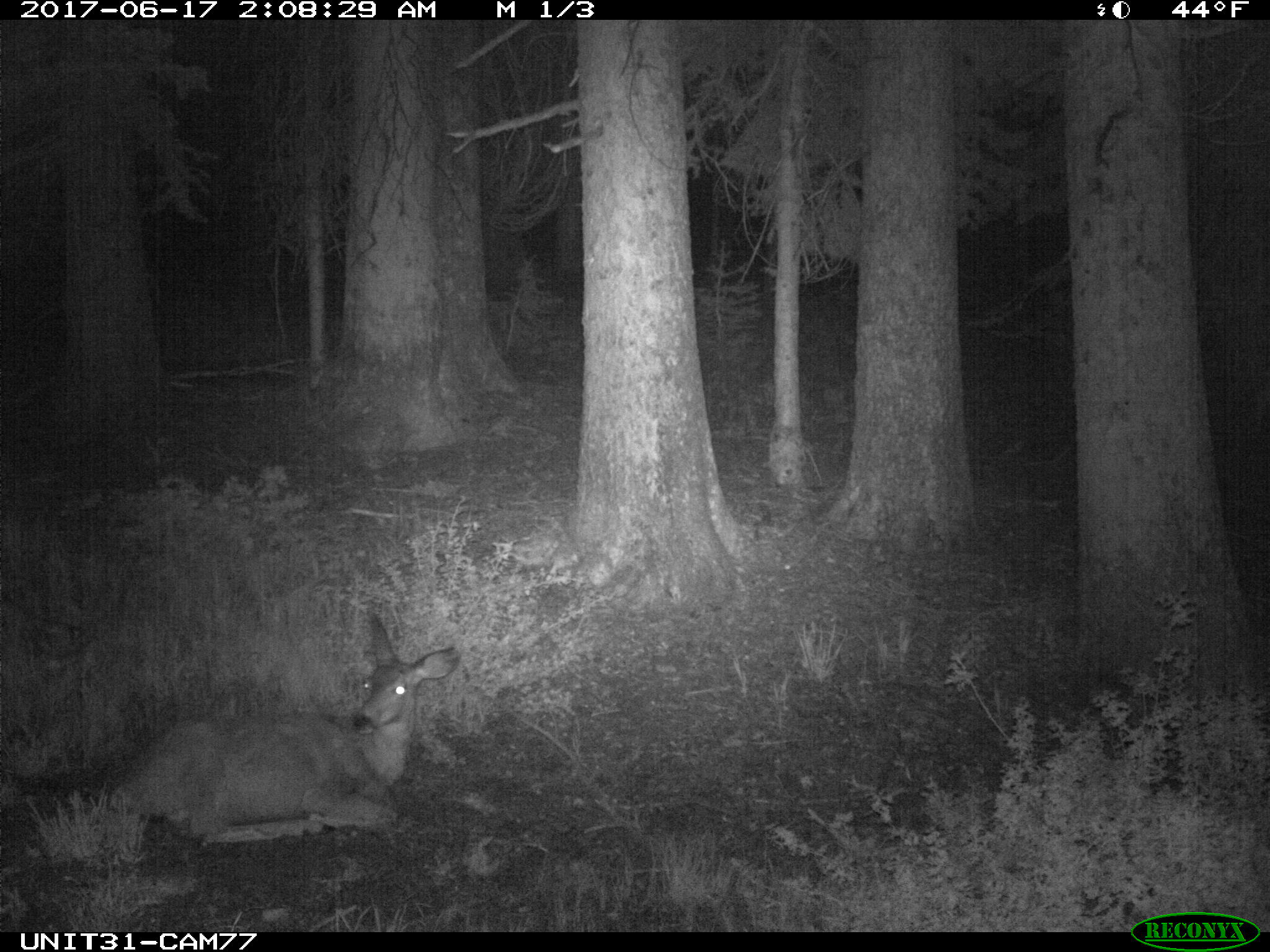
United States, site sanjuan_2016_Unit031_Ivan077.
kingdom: Animalia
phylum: Chordata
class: Mammalia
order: Artiodactyla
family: Cervidae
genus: Odocoileus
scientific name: Odocoileus hemionus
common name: mule deer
Odocoileus hemionus (mule deer).